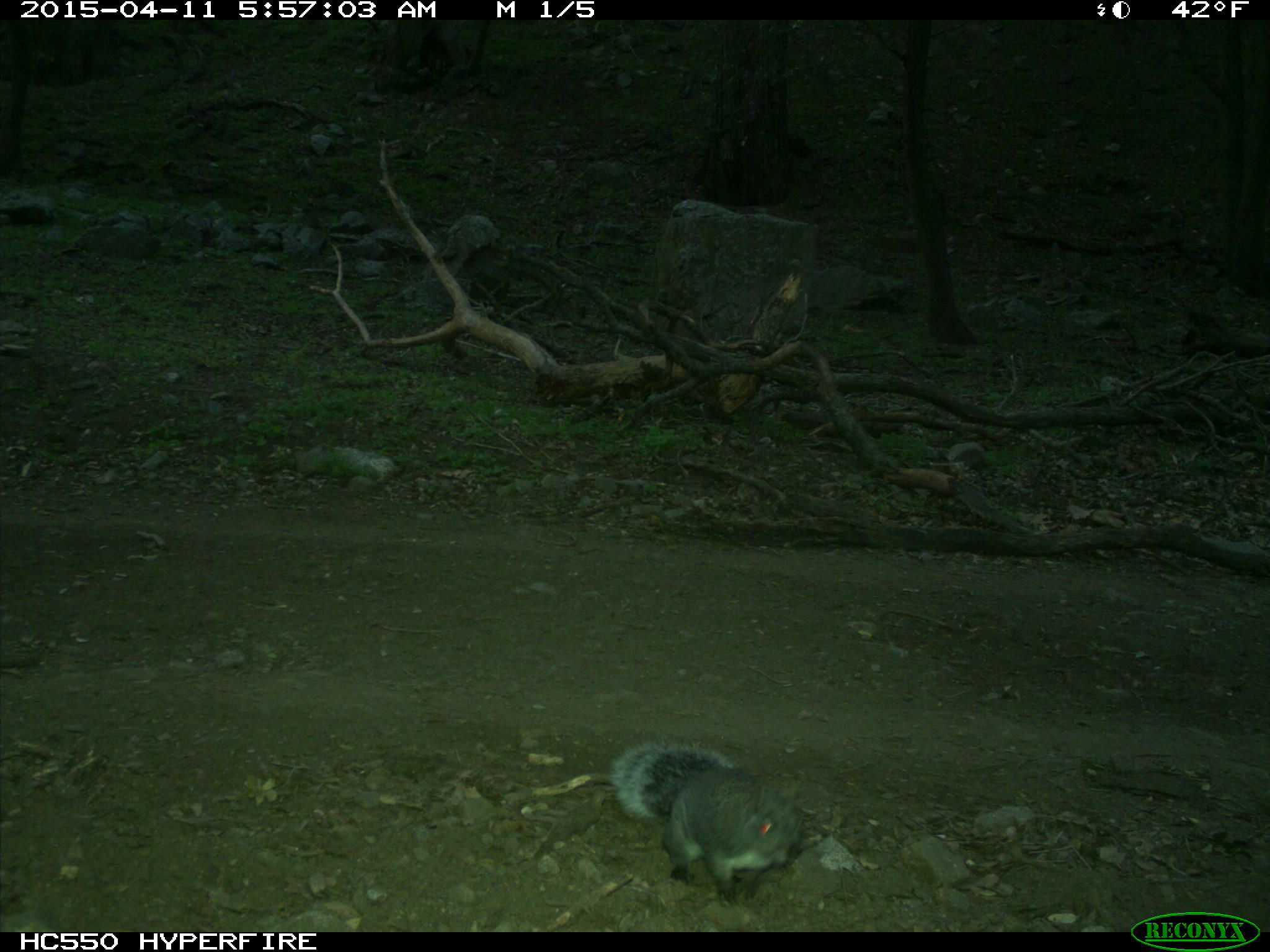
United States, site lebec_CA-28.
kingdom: Animalia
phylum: Chordata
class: Mammalia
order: Rodentia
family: Sciuridae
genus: Sciurus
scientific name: Sciurus carolinensis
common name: eastern gray squirrel